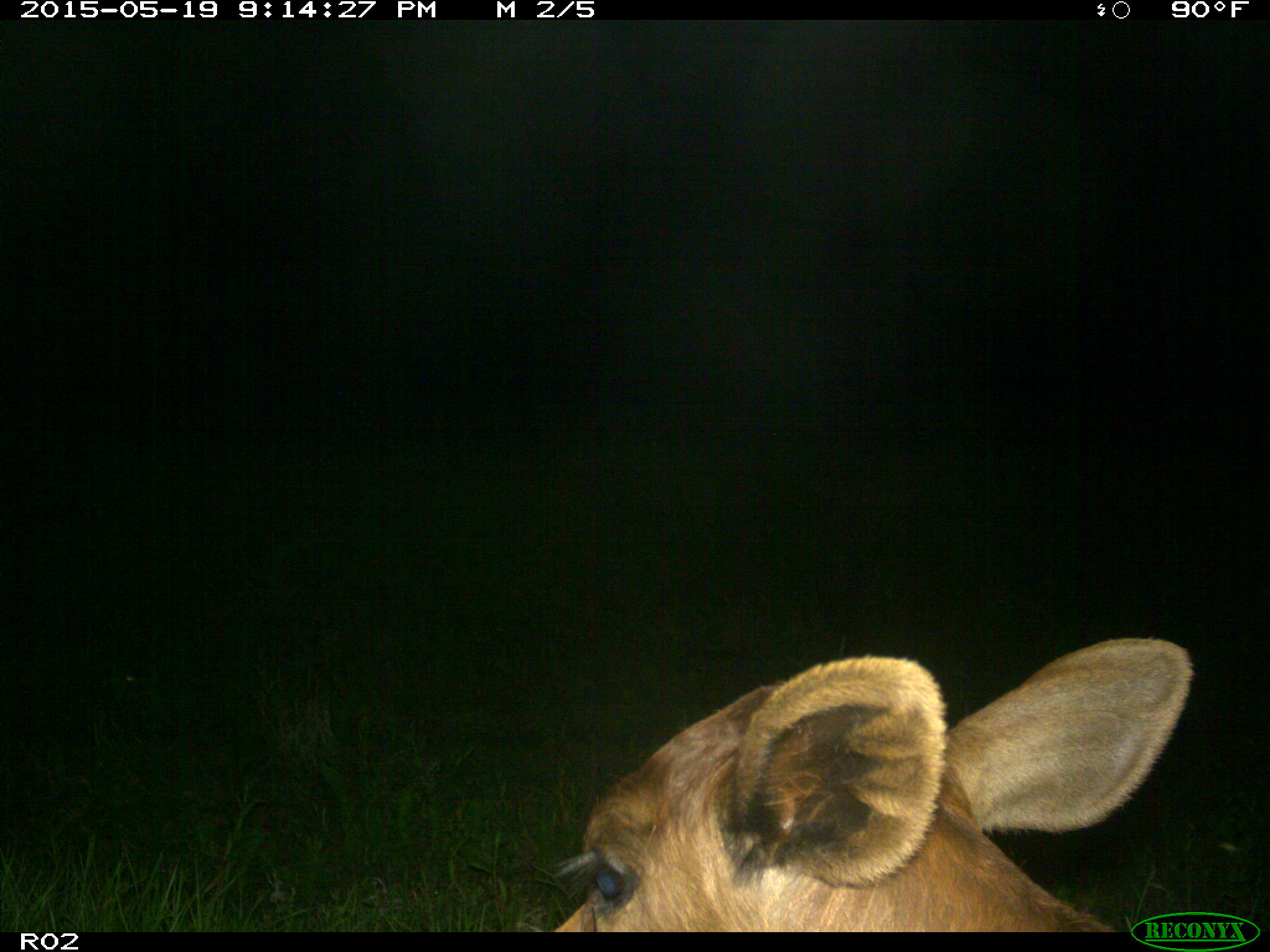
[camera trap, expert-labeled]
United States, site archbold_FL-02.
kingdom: Animalia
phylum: Chordata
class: Mammalia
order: Artiodactyla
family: Bovidae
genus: Bos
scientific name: Bos taurus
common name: domestic cow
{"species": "Bos taurus (domestic cow)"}